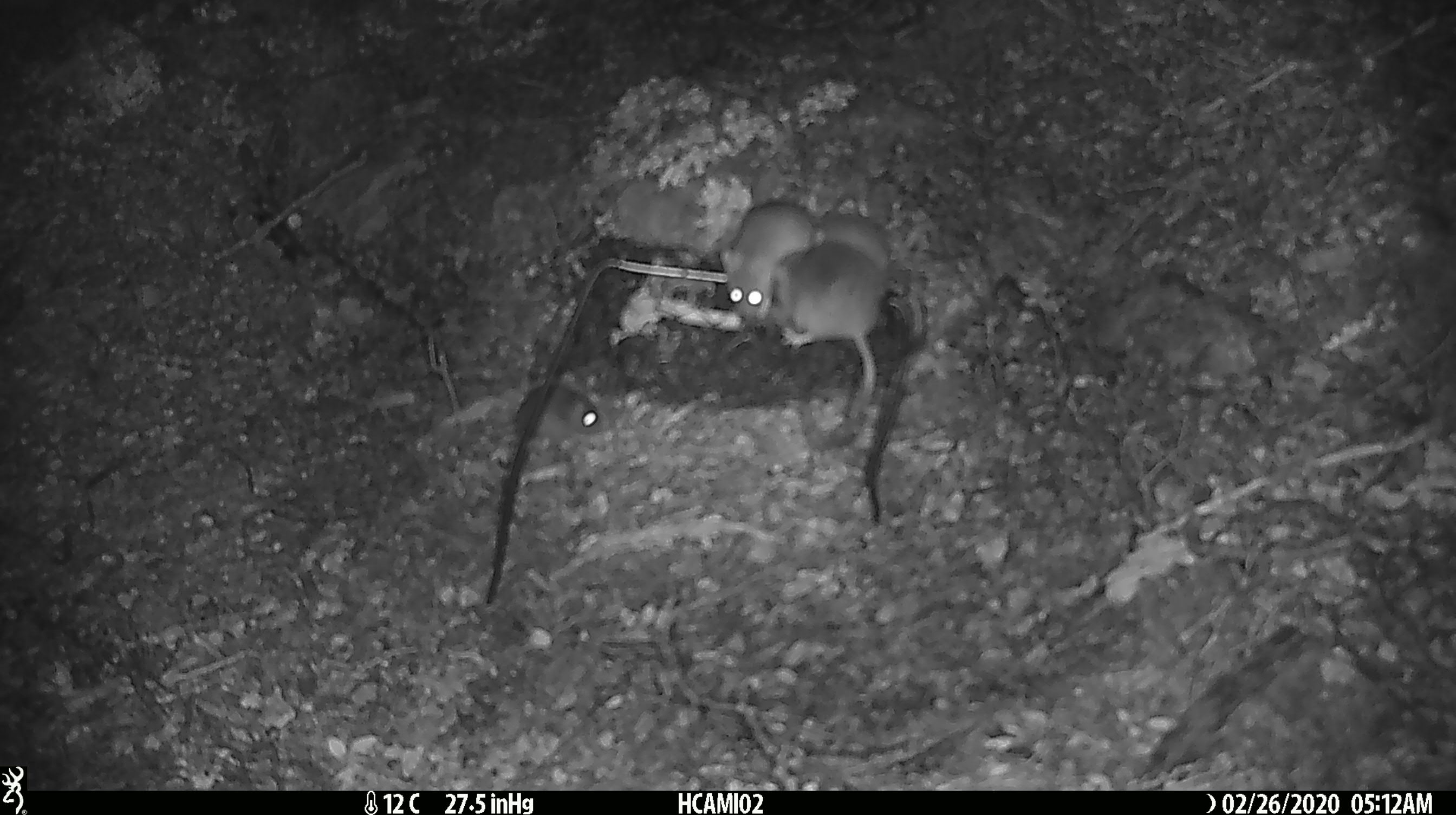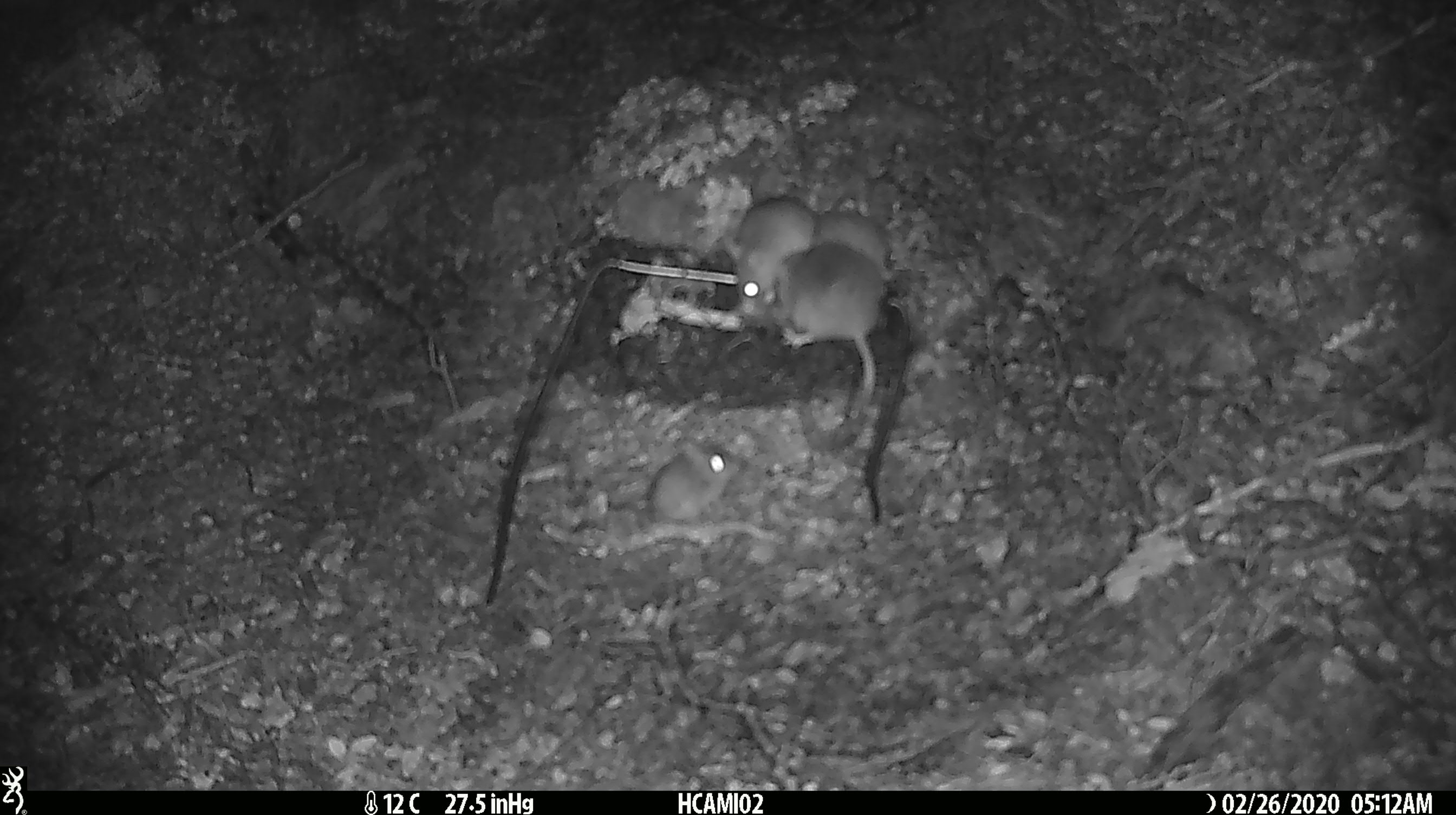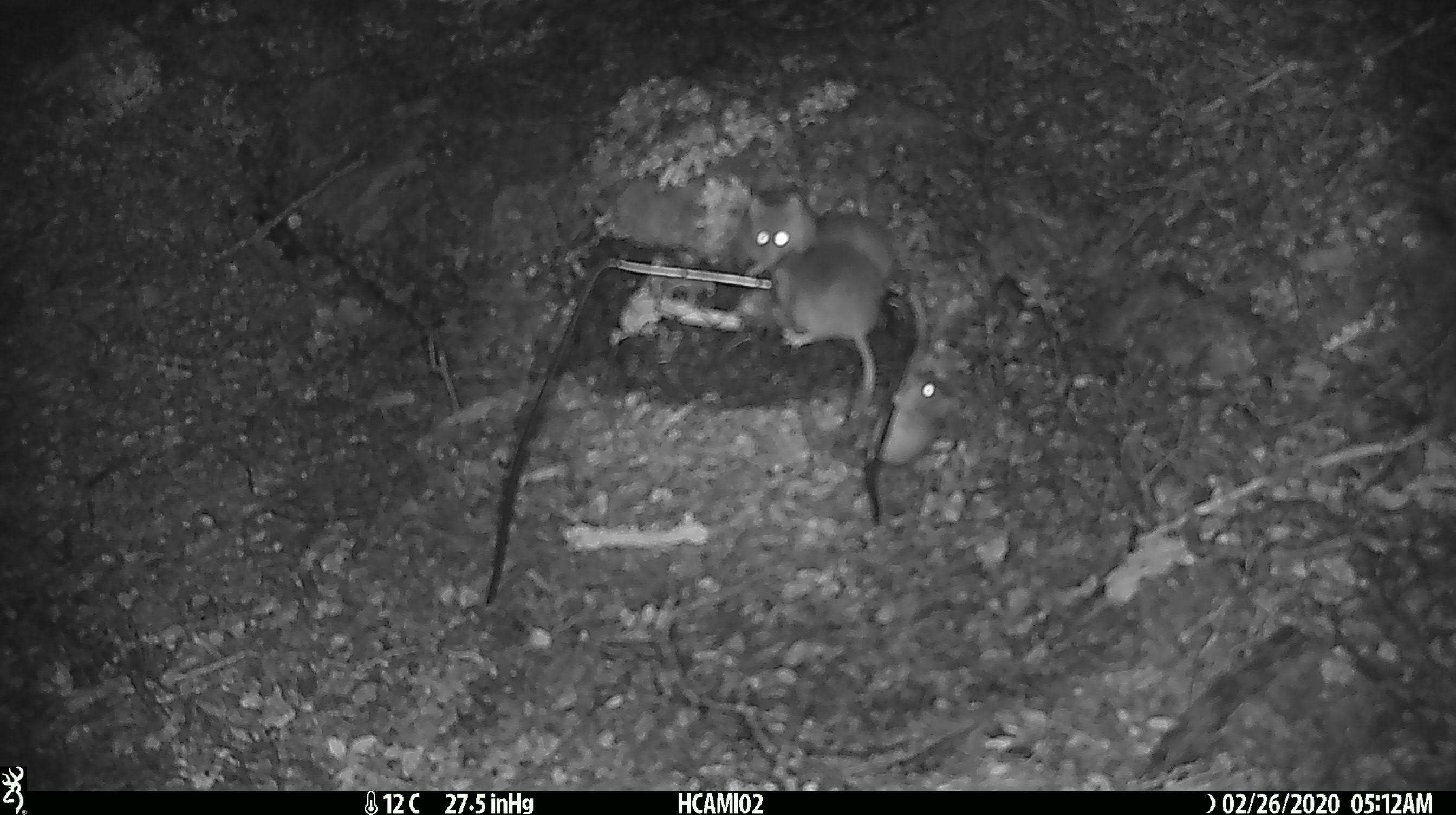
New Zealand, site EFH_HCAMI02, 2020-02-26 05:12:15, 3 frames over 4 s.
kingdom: Animalia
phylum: Chordata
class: Mammalia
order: Rodentia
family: Muridae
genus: Mus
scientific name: Mus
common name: mouse